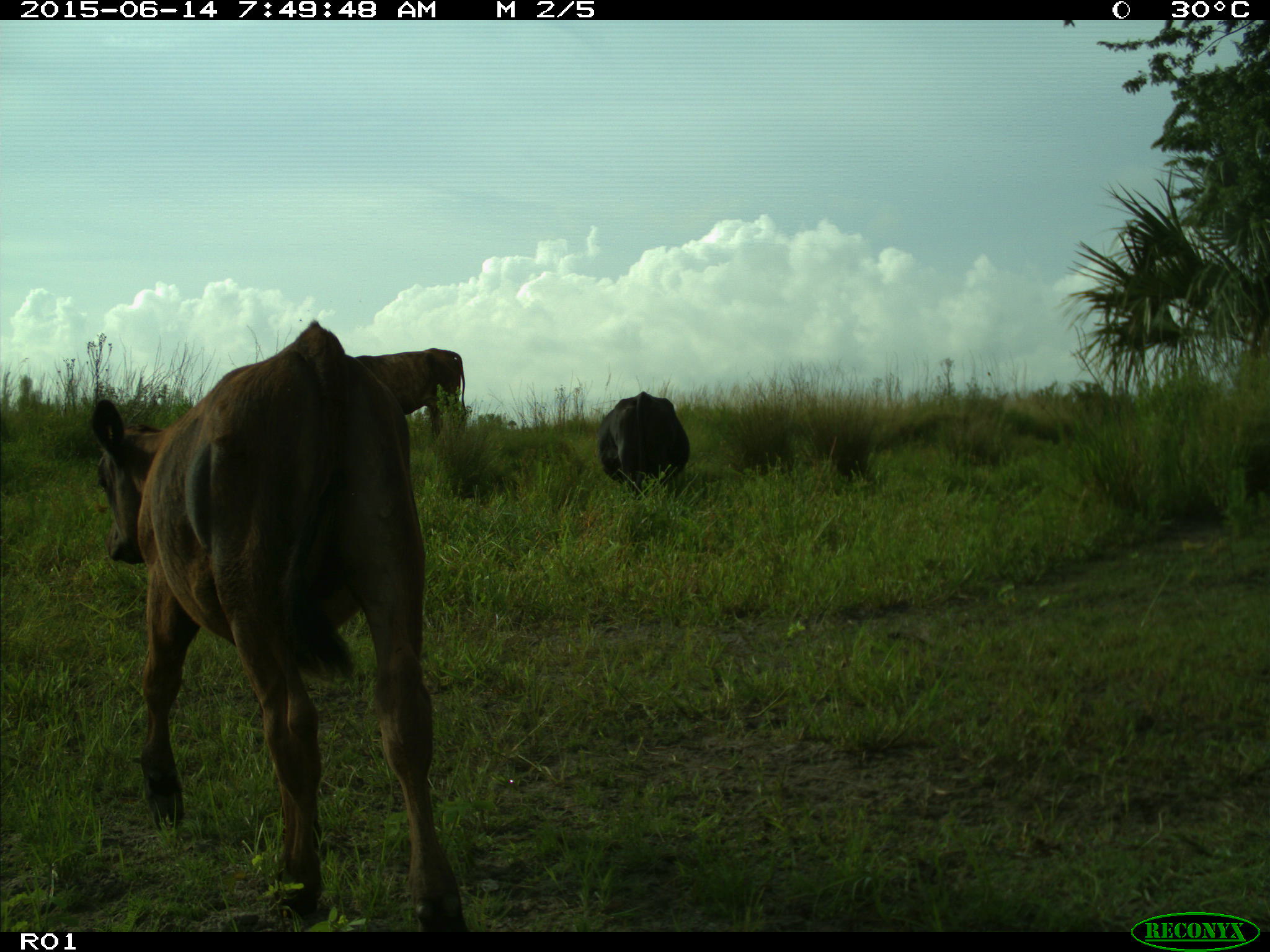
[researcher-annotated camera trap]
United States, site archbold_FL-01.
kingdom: Animalia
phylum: Chordata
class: Mammalia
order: Artiodactyla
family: Bovidae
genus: Bos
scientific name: Bos taurus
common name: domestic cow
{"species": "Bos taurus (domestic cow)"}